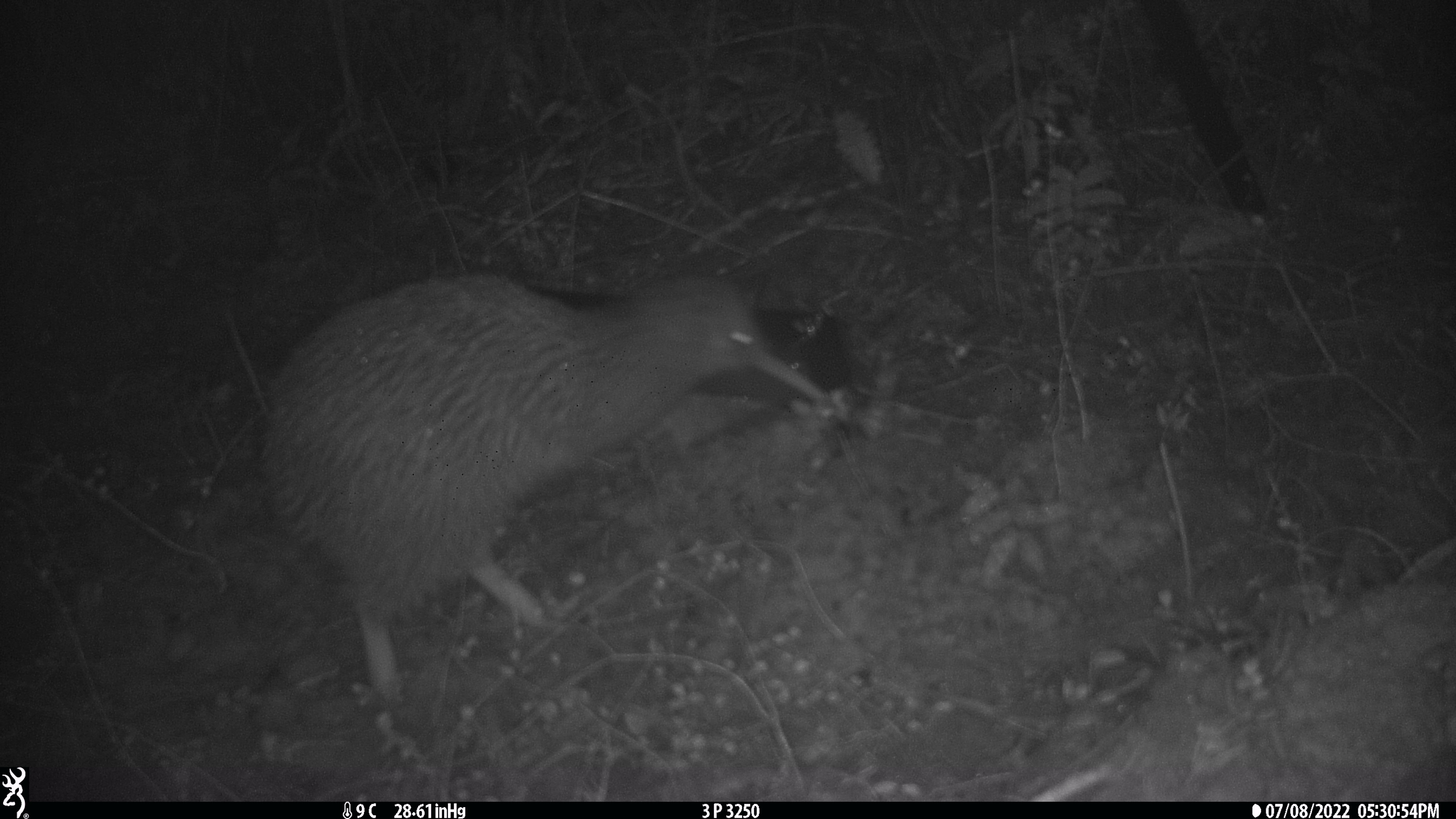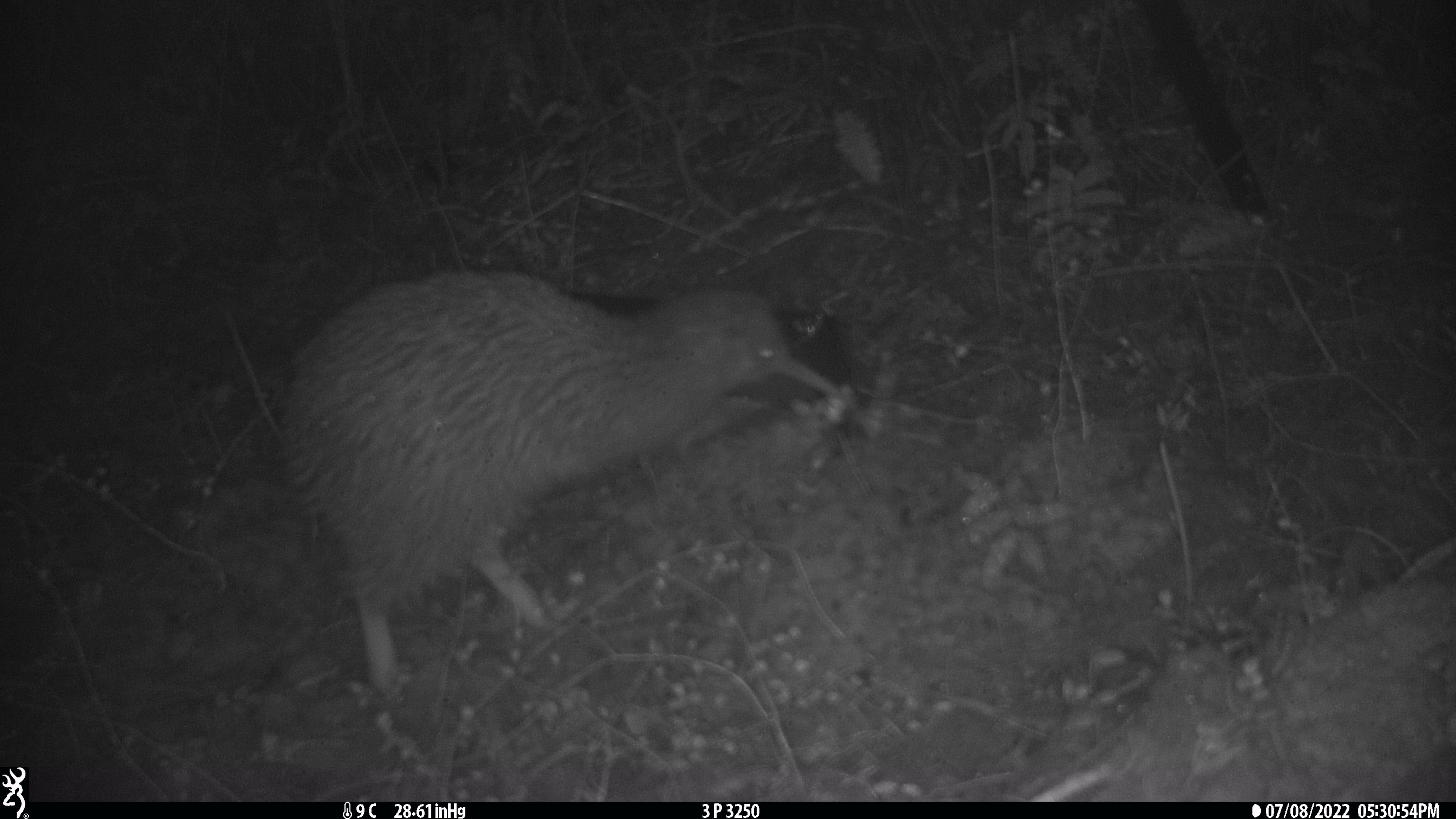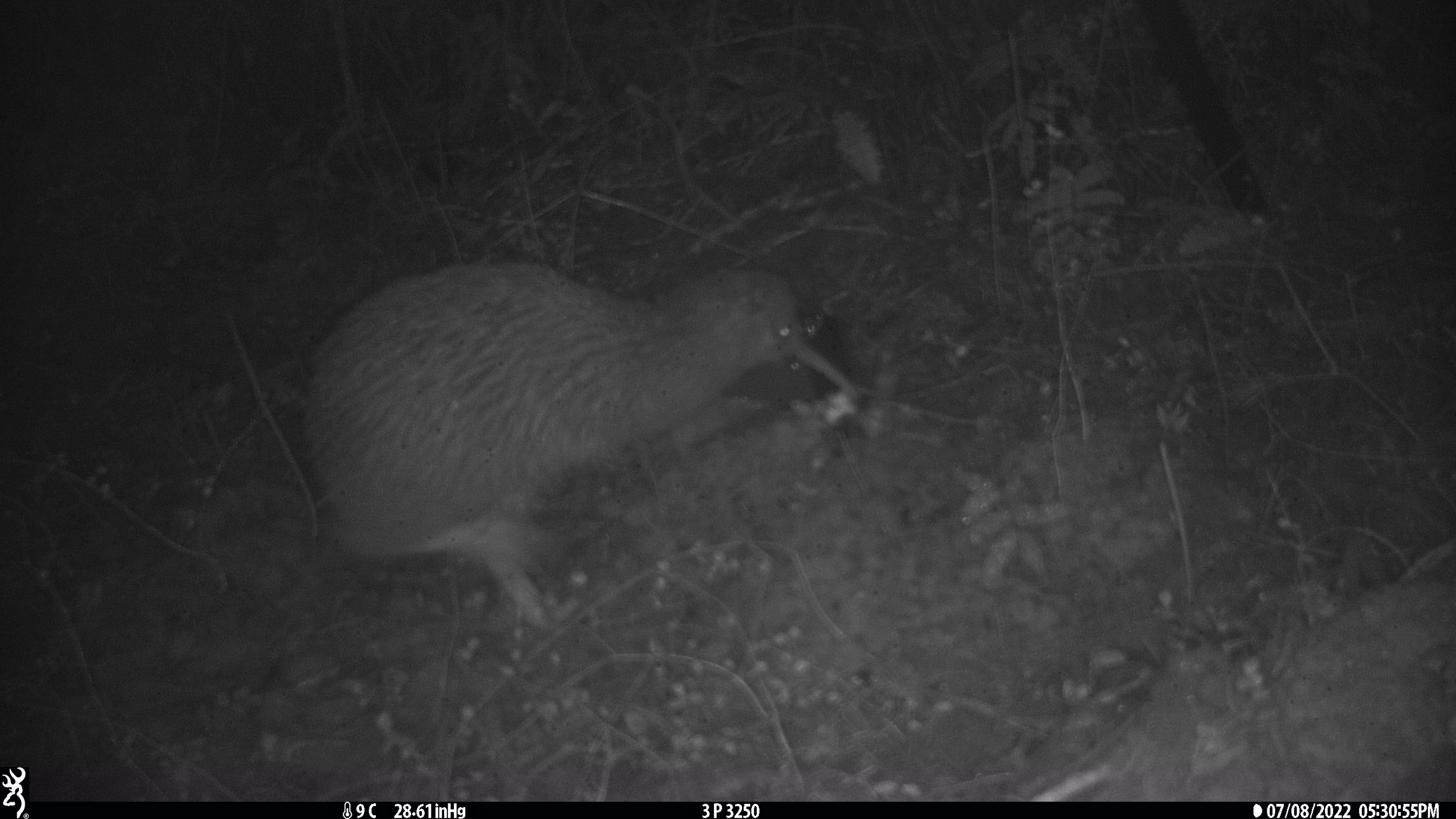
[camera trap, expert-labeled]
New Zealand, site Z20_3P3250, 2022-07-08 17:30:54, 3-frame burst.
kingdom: Animalia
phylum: Chordata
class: Aves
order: Apterygiformes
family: Apterygidae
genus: Apteryx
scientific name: Apteryx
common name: kiwi